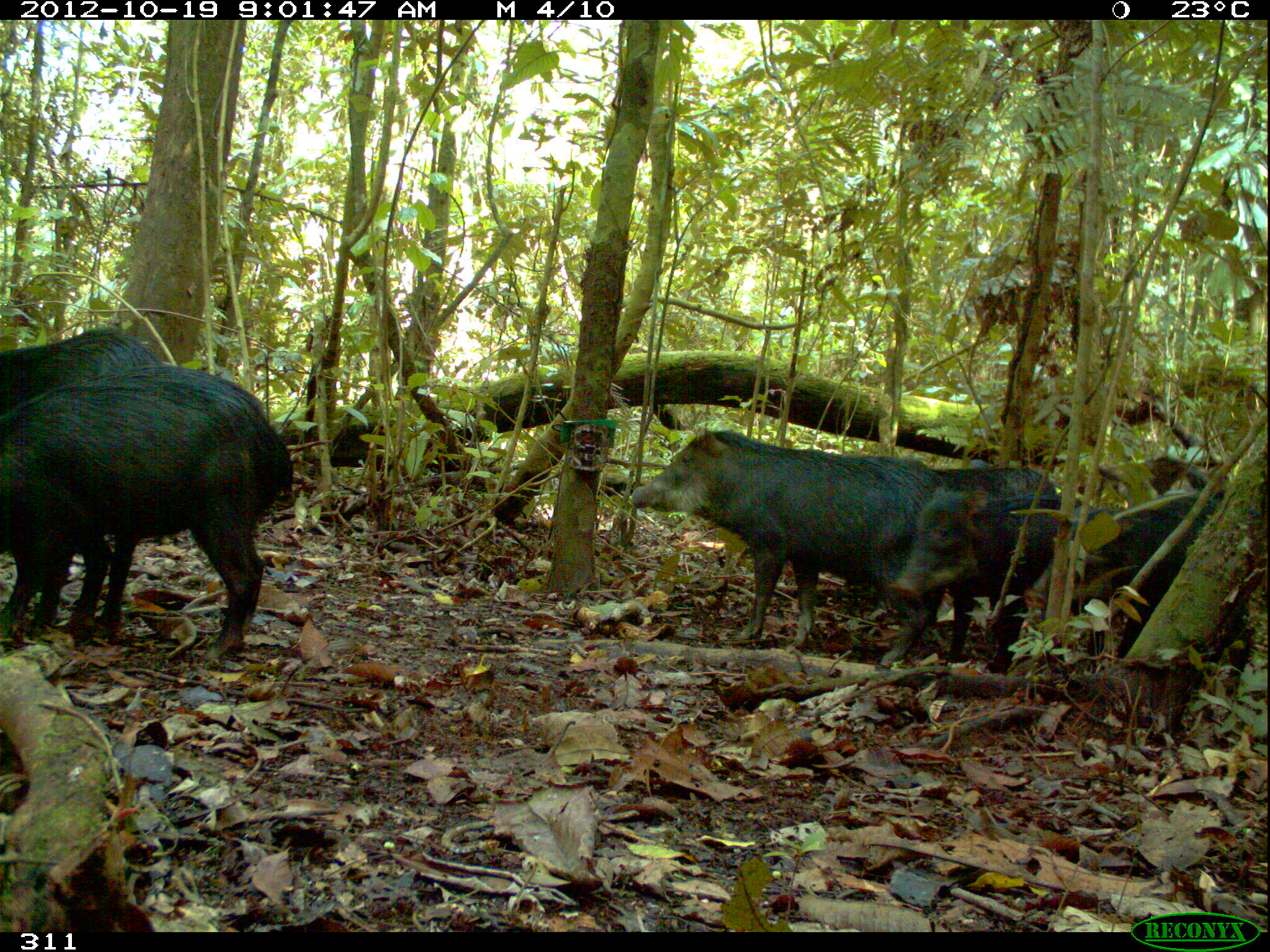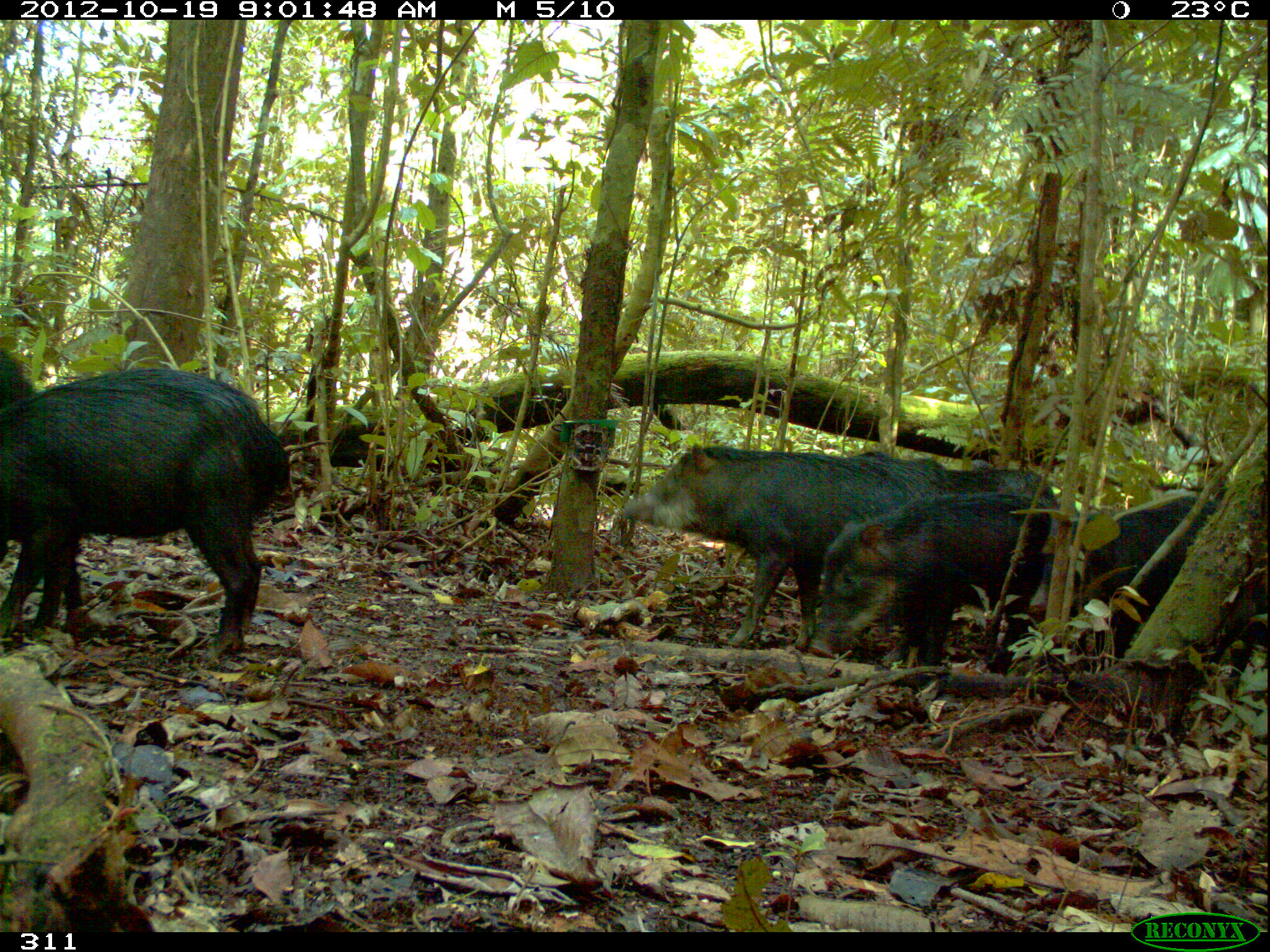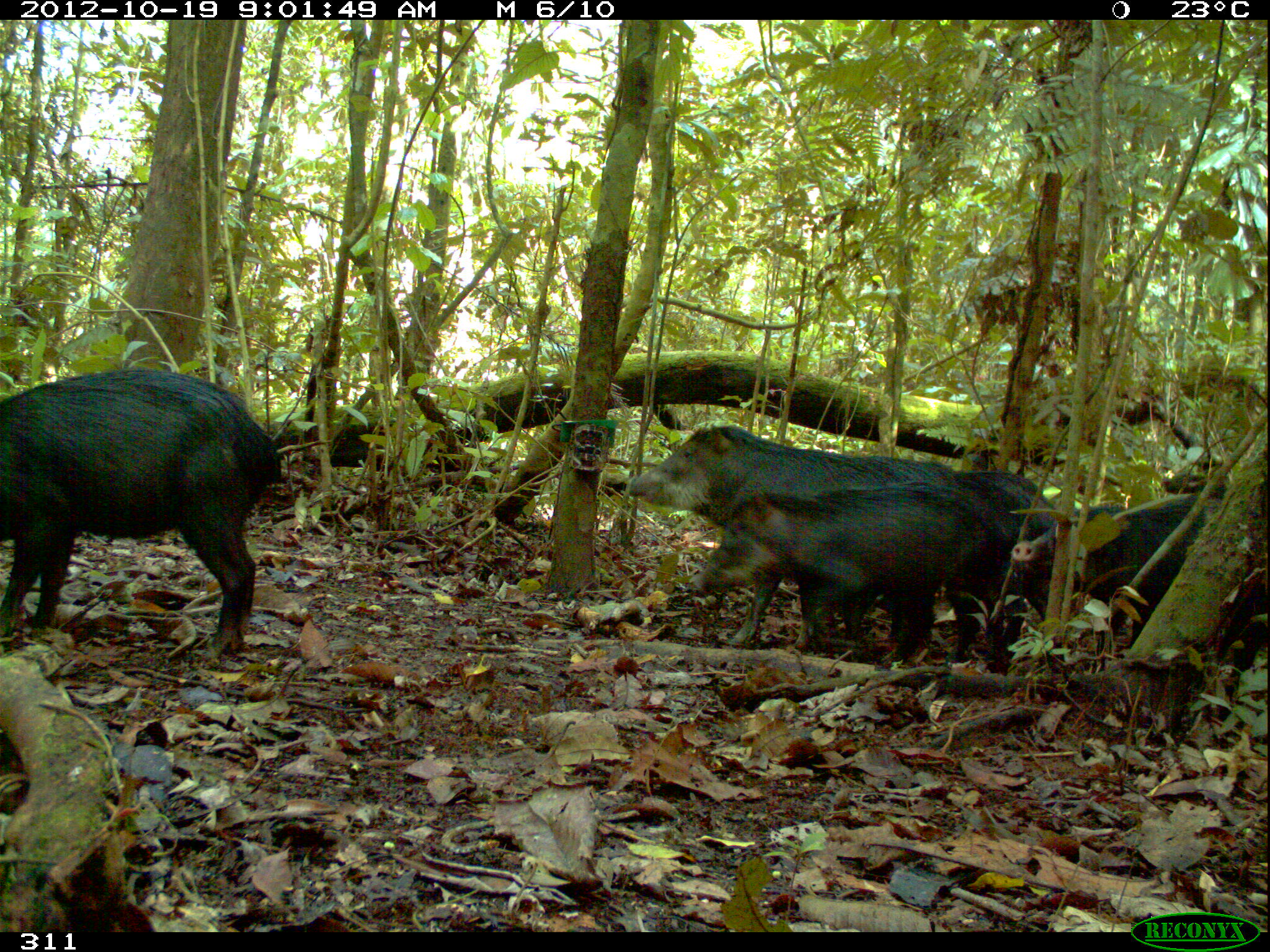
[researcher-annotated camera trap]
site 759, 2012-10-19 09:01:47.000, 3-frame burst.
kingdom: Animalia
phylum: Chordata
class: Mammalia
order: Artiodactyla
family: Tayassuidae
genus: Tayassu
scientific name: Tayassu pecari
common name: white-lipped peccary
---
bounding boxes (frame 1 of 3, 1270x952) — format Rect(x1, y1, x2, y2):
tayassu pecari: Rect(0, 360, 294, 671); Rect(630, 426, 979, 670); Rect(0, 327, 162, 639); Rect(1022, 492, 1254, 664); Rect(894, 485, 1081, 664); Rect(1097, 454, 1224, 508); Rect(930, 466, 1061, 497)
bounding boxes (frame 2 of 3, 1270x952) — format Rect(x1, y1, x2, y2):
tayassu pecari: Rect(2, 369, 292, 665); Rect(622, 445, 956, 651); Rect(1027, 489, 1270, 685); Rect(817, 489, 1065, 675); Rect(1, 345, 83, 622); Rect(943, 467, 1055, 495)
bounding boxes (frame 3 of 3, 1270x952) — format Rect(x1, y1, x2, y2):
tayassu pecari: Rect(623, 421, 1060, 659); Rect(2, 365, 282, 663); Rect(686, 486, 998, 673); Rect(1010, 488, 1266, 669); Rect(872, 471, 1061, 658)